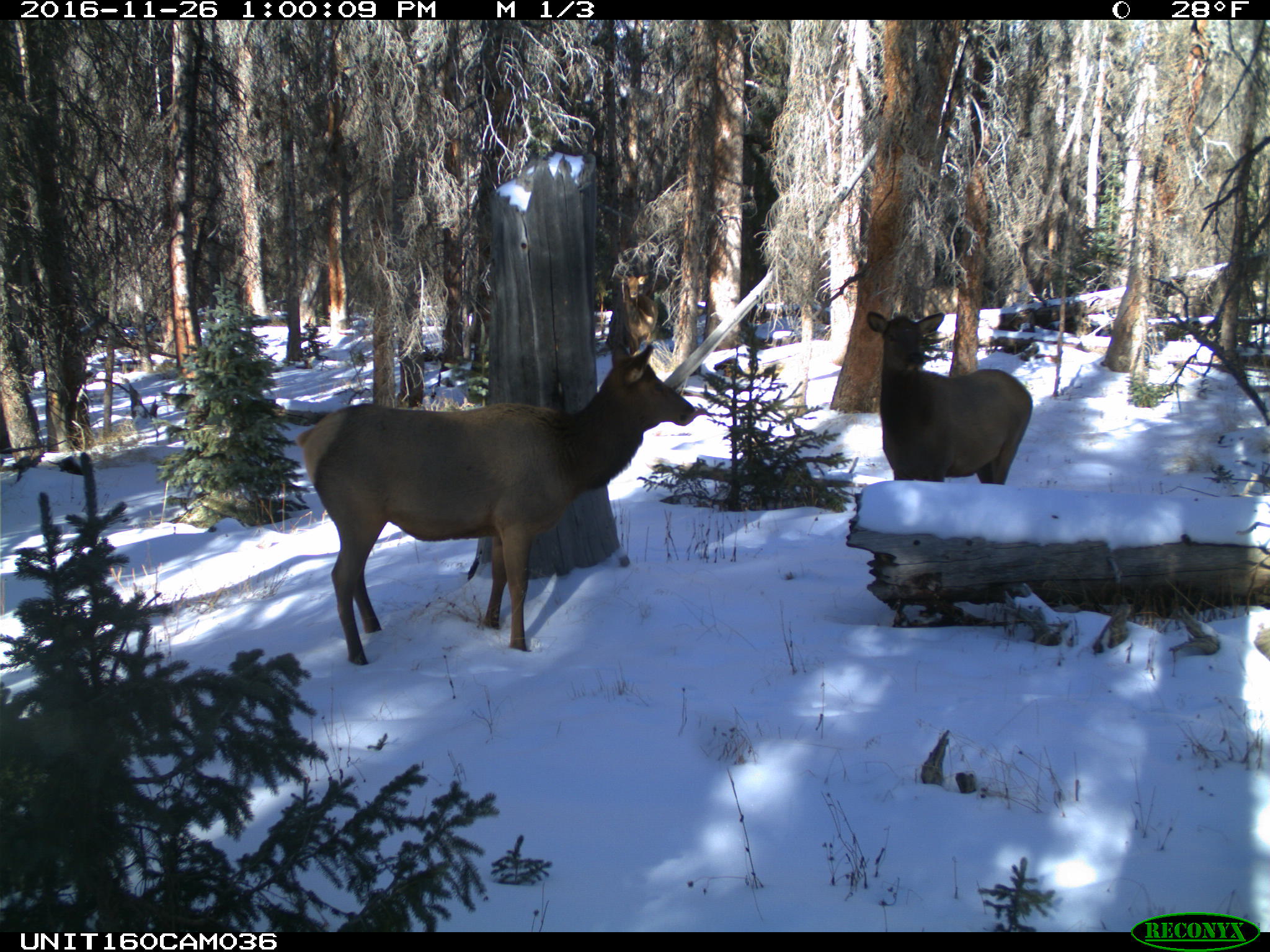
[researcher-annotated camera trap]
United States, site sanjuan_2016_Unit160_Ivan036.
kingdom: Animalia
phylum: Chordata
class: Mammalia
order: Artiodactyla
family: Cervidae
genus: Cervus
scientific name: Cervus elaphus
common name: red deer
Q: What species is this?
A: Cervus elaphus (red deer).